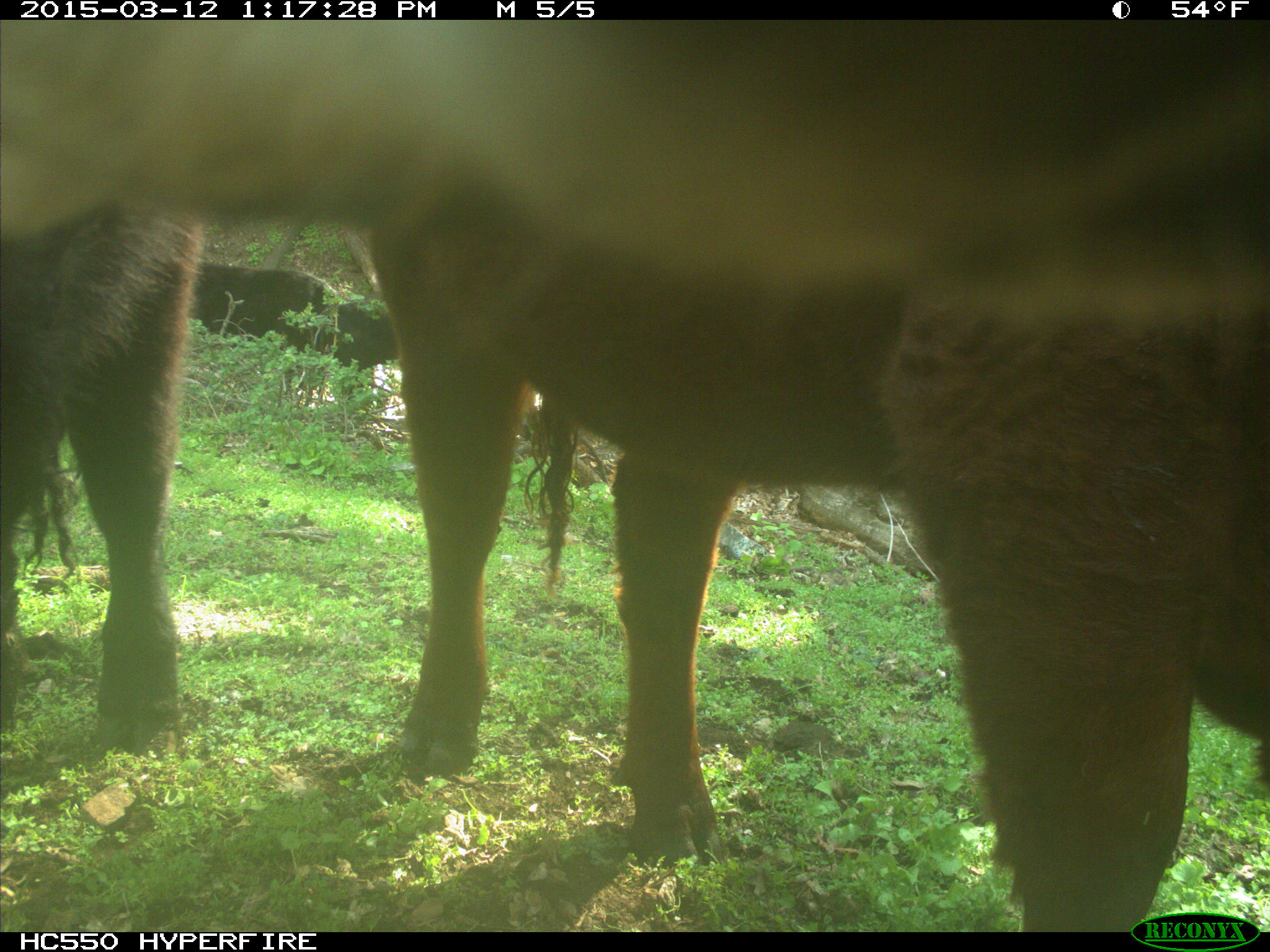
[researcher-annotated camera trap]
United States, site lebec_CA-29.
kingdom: Animalia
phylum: Chordata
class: Mammalia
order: Artiodactyla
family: Bovidae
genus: Bos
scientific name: Bos taurus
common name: domestic cow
Bos taurus (domestic cow).